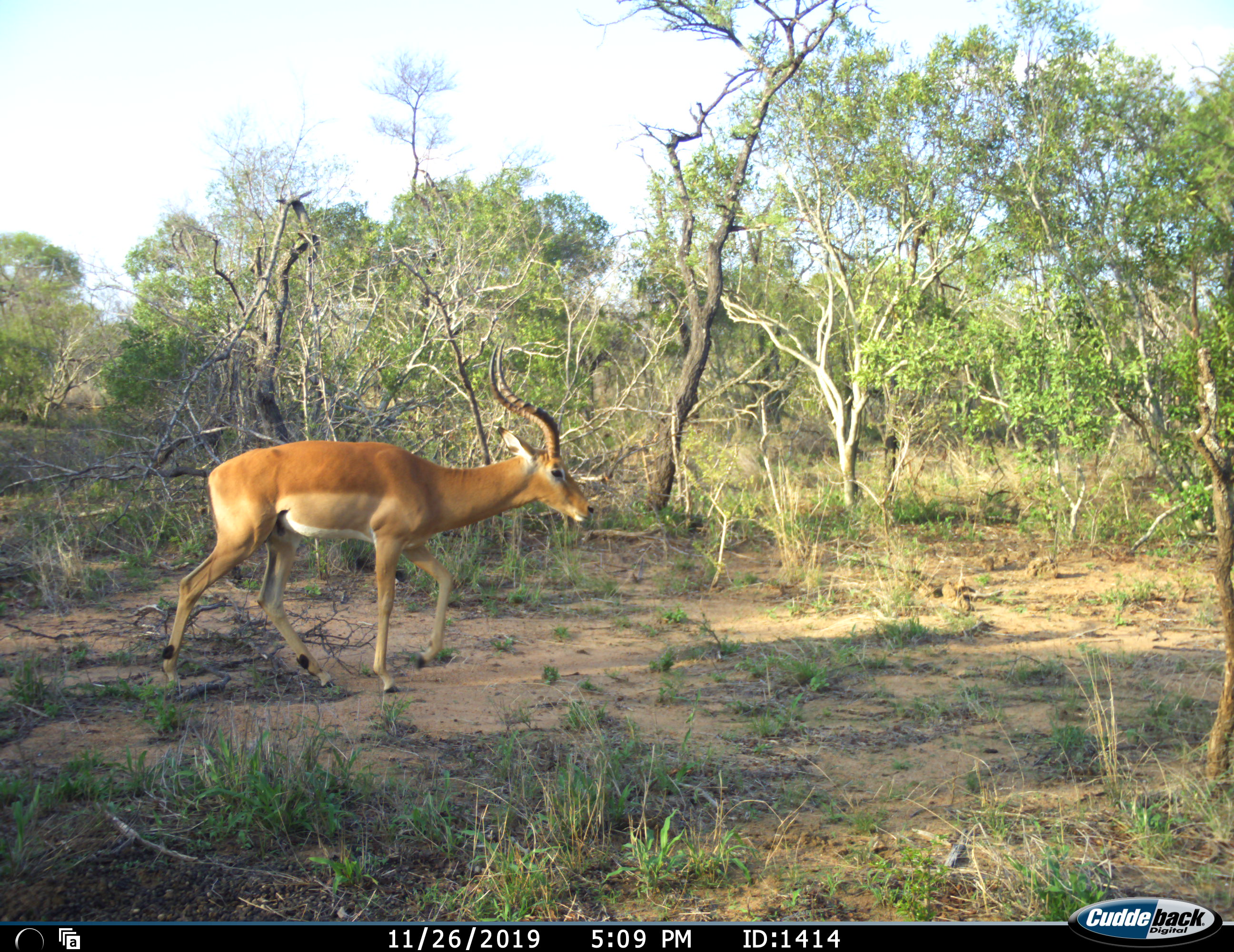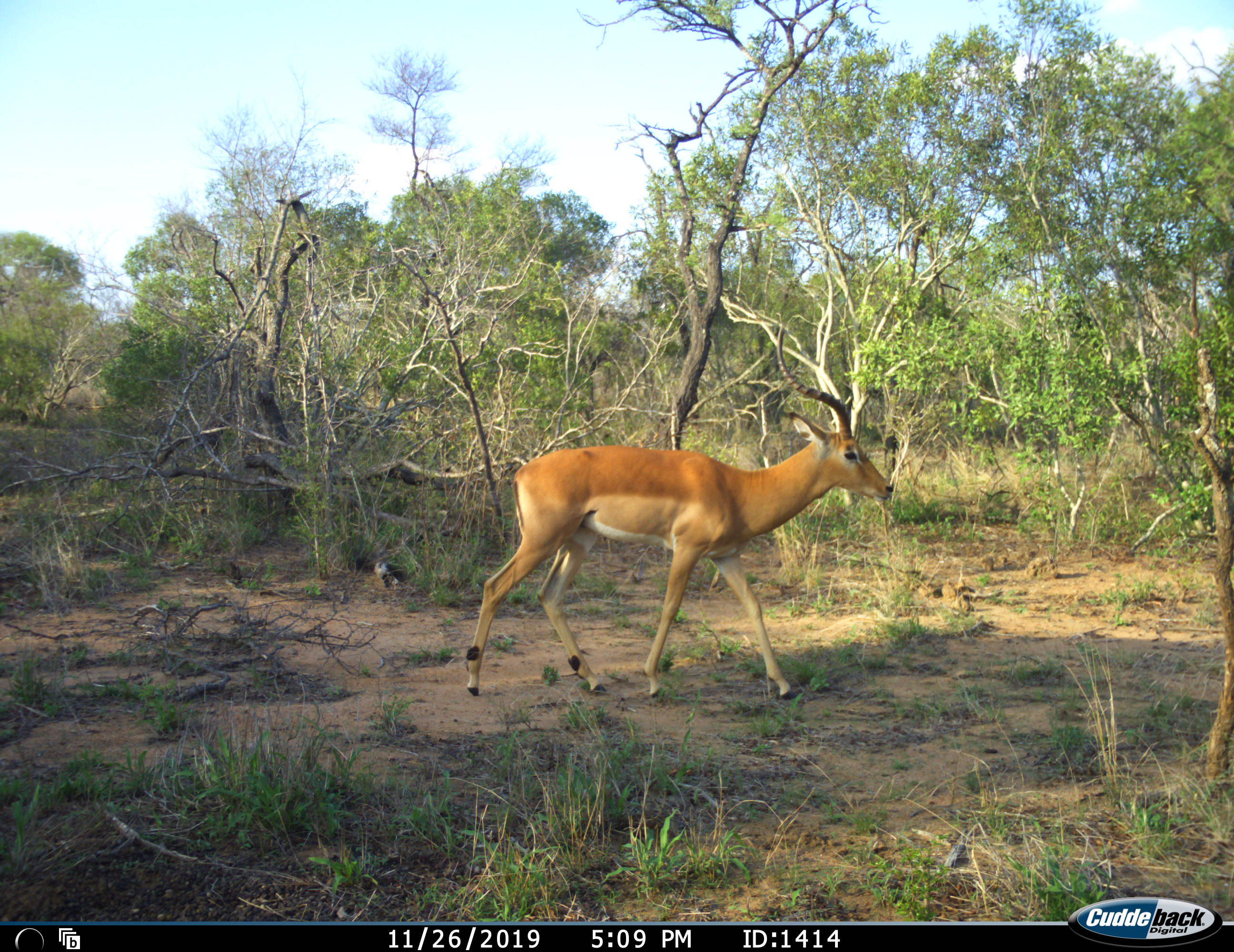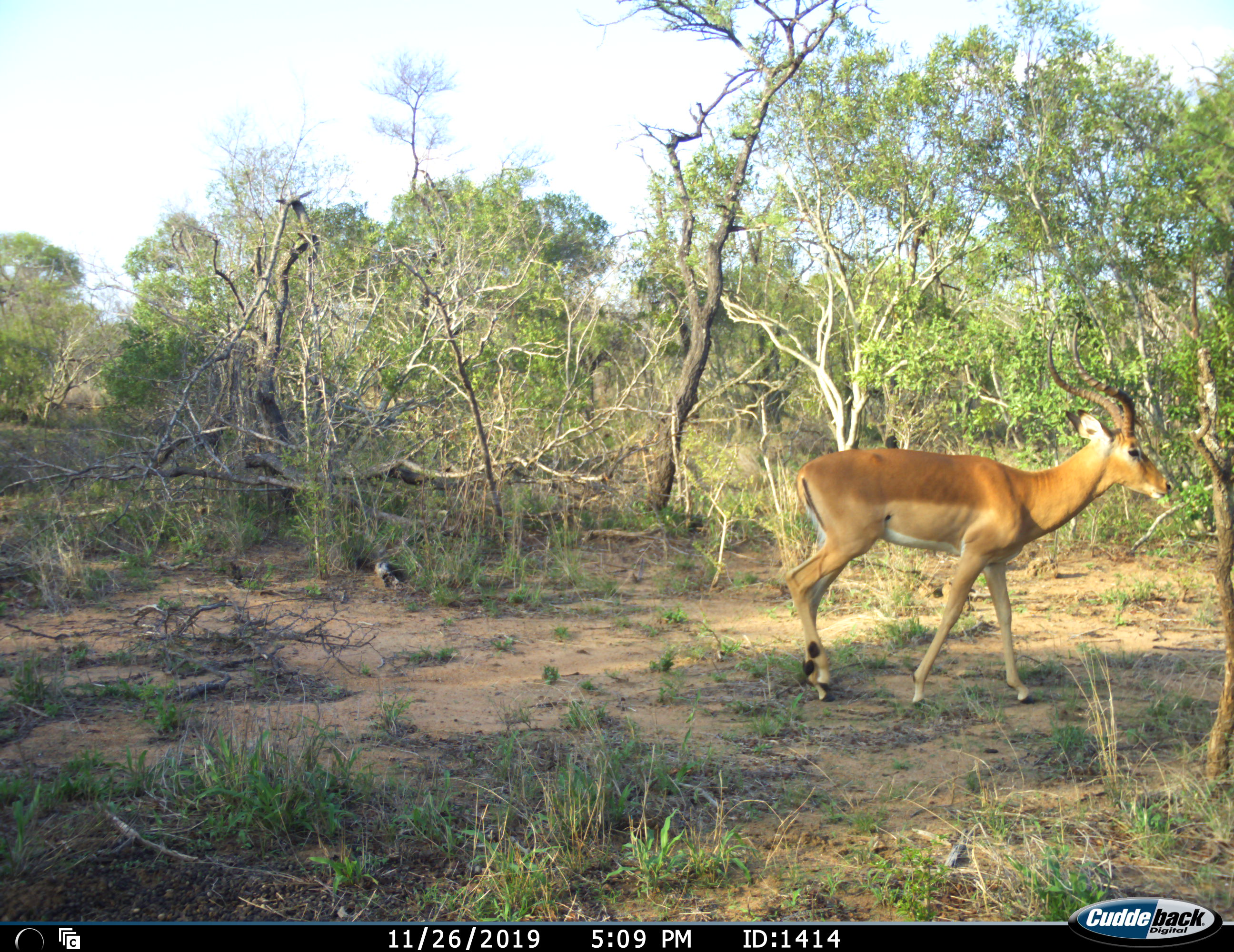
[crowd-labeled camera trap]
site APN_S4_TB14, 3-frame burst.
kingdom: Animalia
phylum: Chordata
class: Mammalia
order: Artiodactyla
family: Bovidae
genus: Aepyceros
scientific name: Aepyceros melampus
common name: impala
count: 1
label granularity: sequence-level